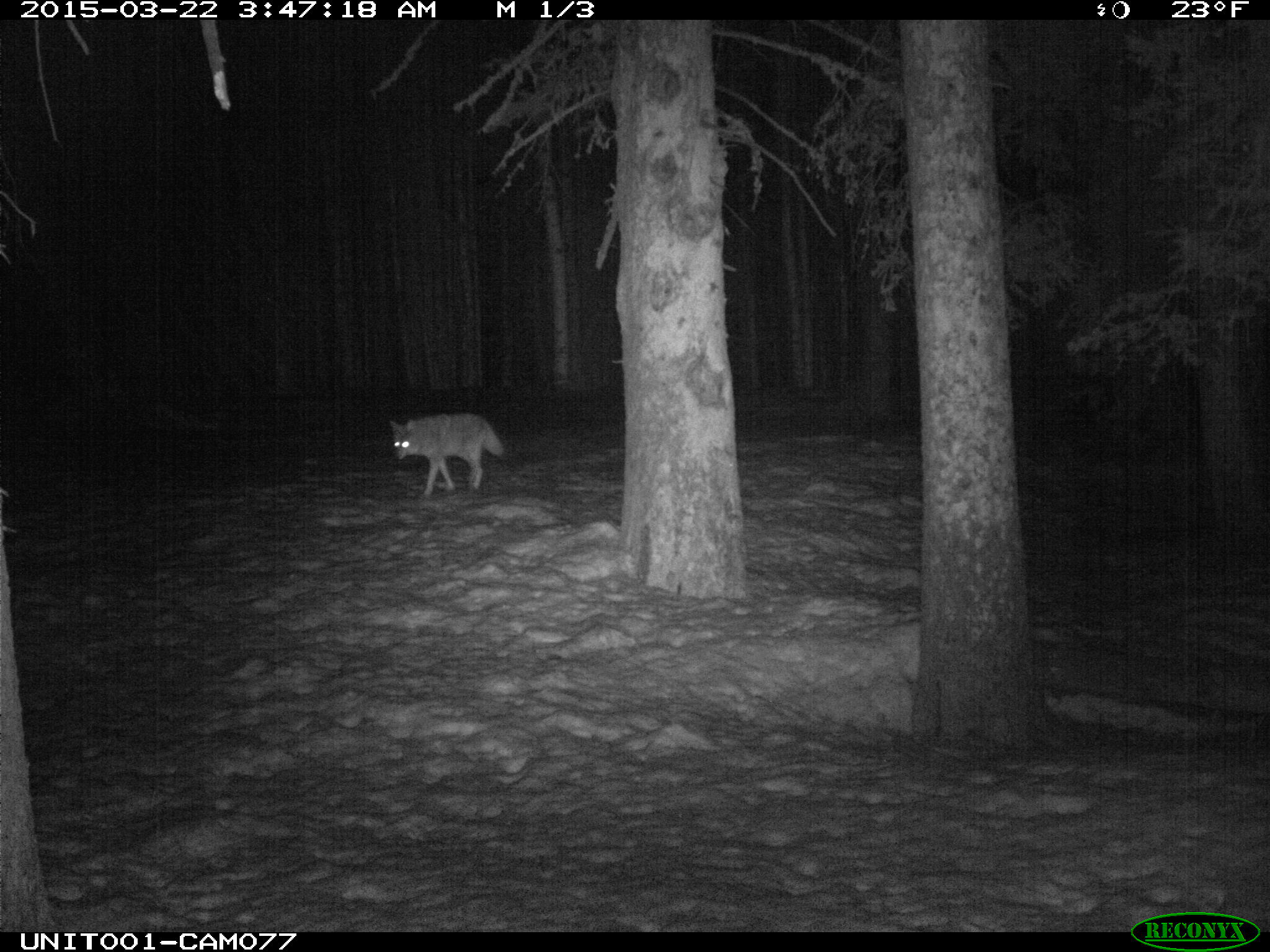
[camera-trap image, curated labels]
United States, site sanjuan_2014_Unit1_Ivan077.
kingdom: Animalia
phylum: Chordata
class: Mammalia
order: Carnivora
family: Canidae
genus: Canis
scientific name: Canis latrans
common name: coyote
Canis latrans (coyote).